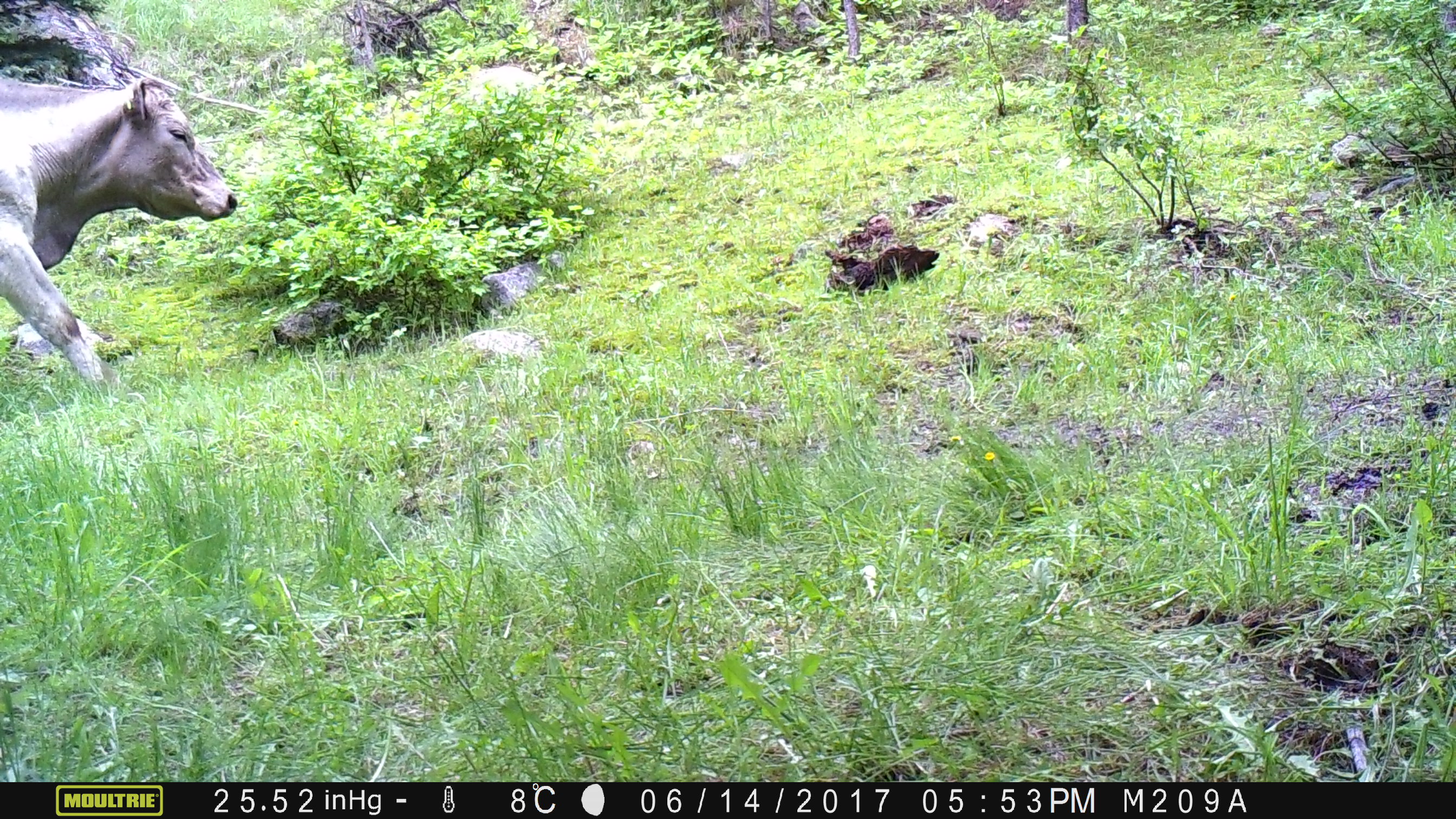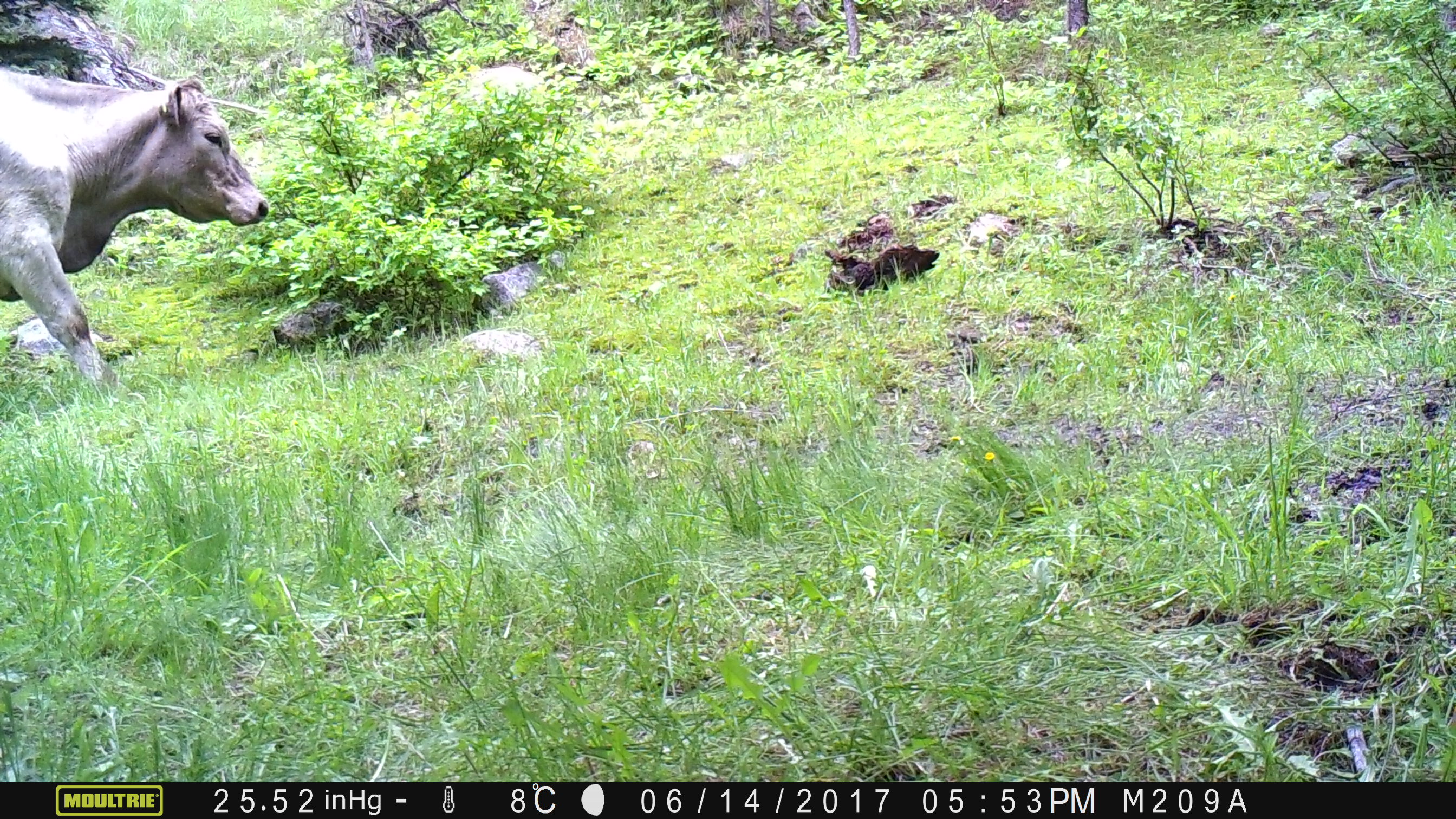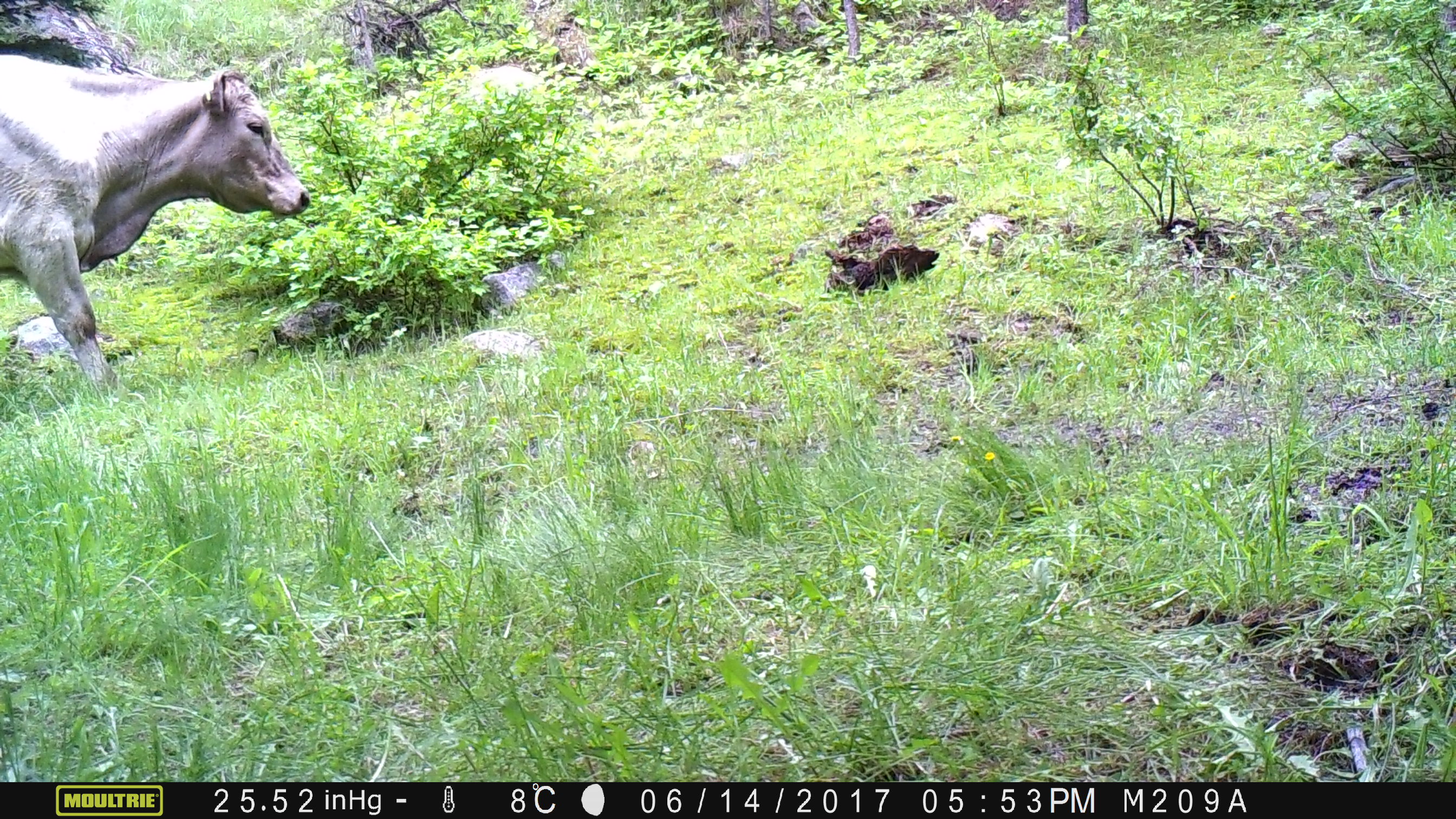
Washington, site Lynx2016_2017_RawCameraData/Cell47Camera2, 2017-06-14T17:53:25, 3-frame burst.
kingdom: Animalia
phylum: Chordata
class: Mammalia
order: Artiodactyla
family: Bovidae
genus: Bos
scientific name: Bos taurus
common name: domestic cattle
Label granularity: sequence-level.